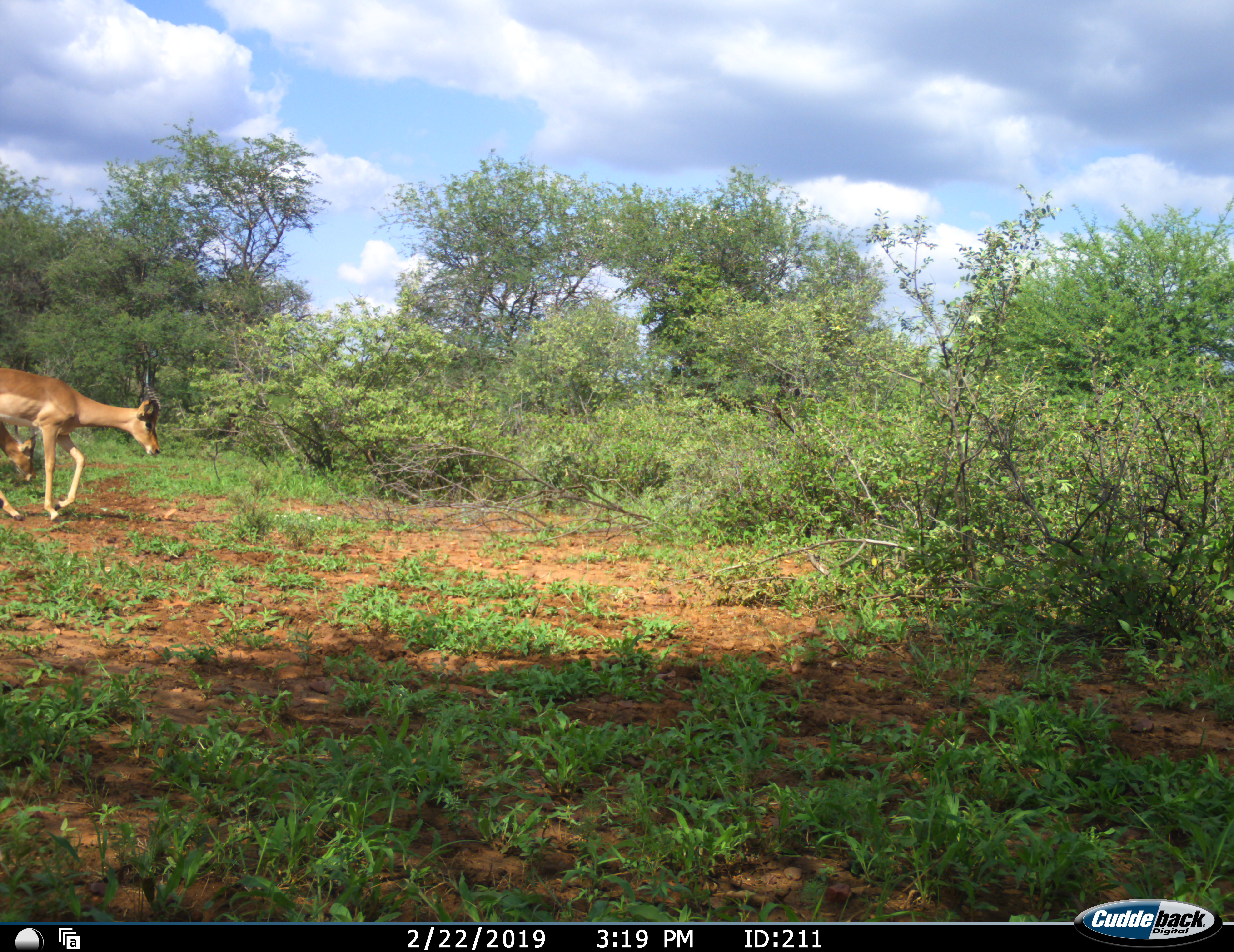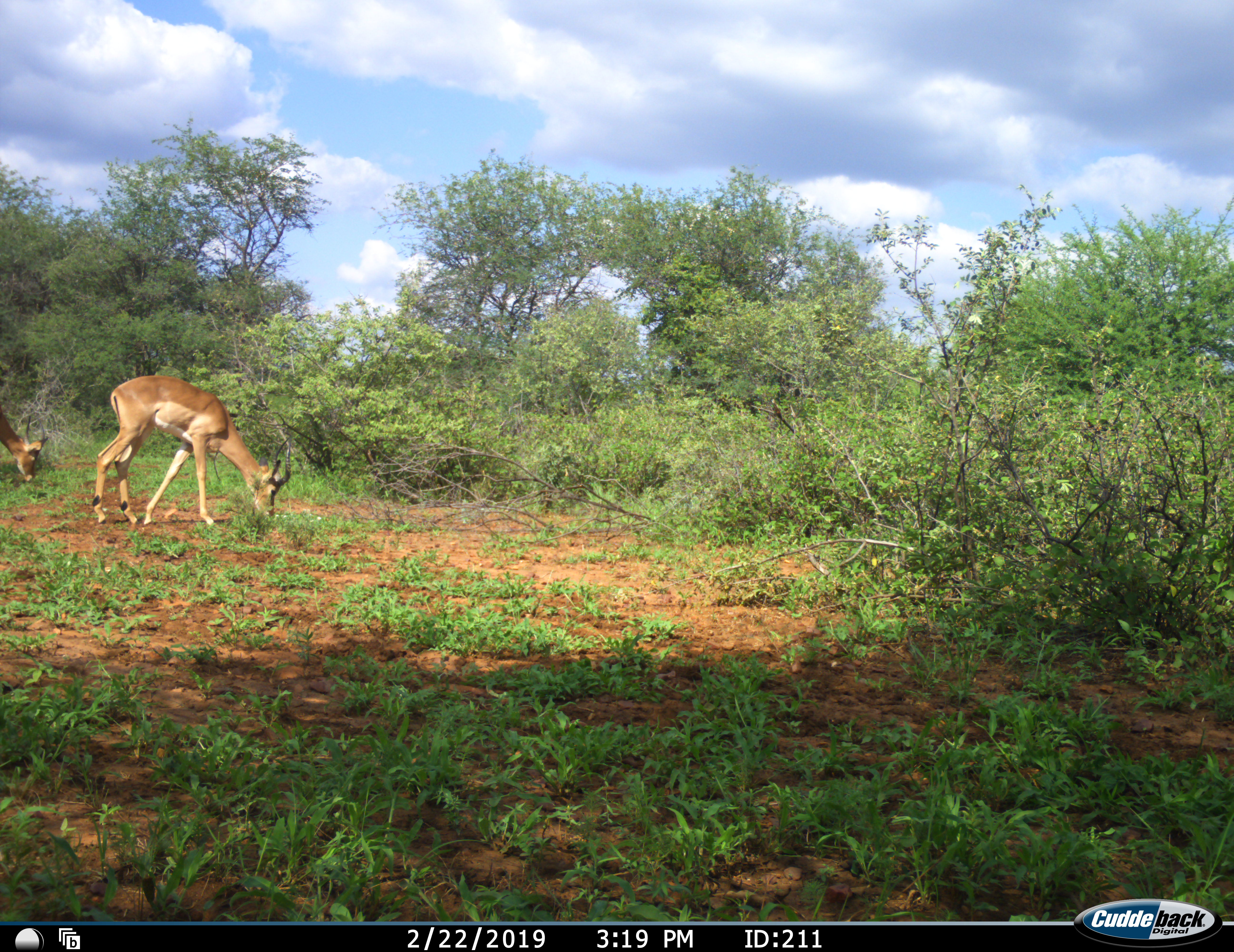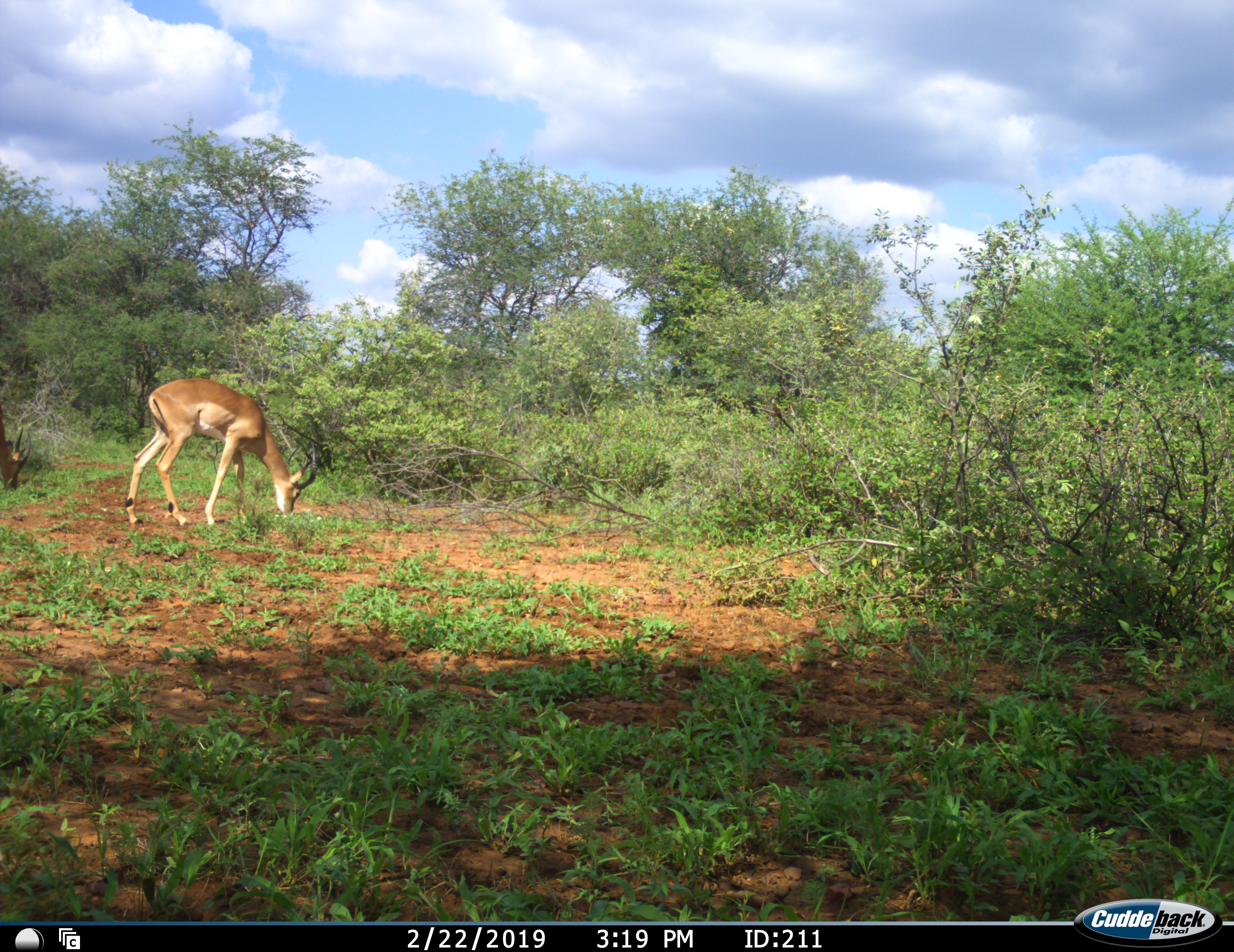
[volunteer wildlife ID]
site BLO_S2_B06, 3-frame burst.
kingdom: Animalia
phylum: Chordata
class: Mammalia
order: Artiodactyla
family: Bovidae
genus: Aepyceros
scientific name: Aepyceros melampus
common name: impala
Impala (Aepyceros melampus), count 2. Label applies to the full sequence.